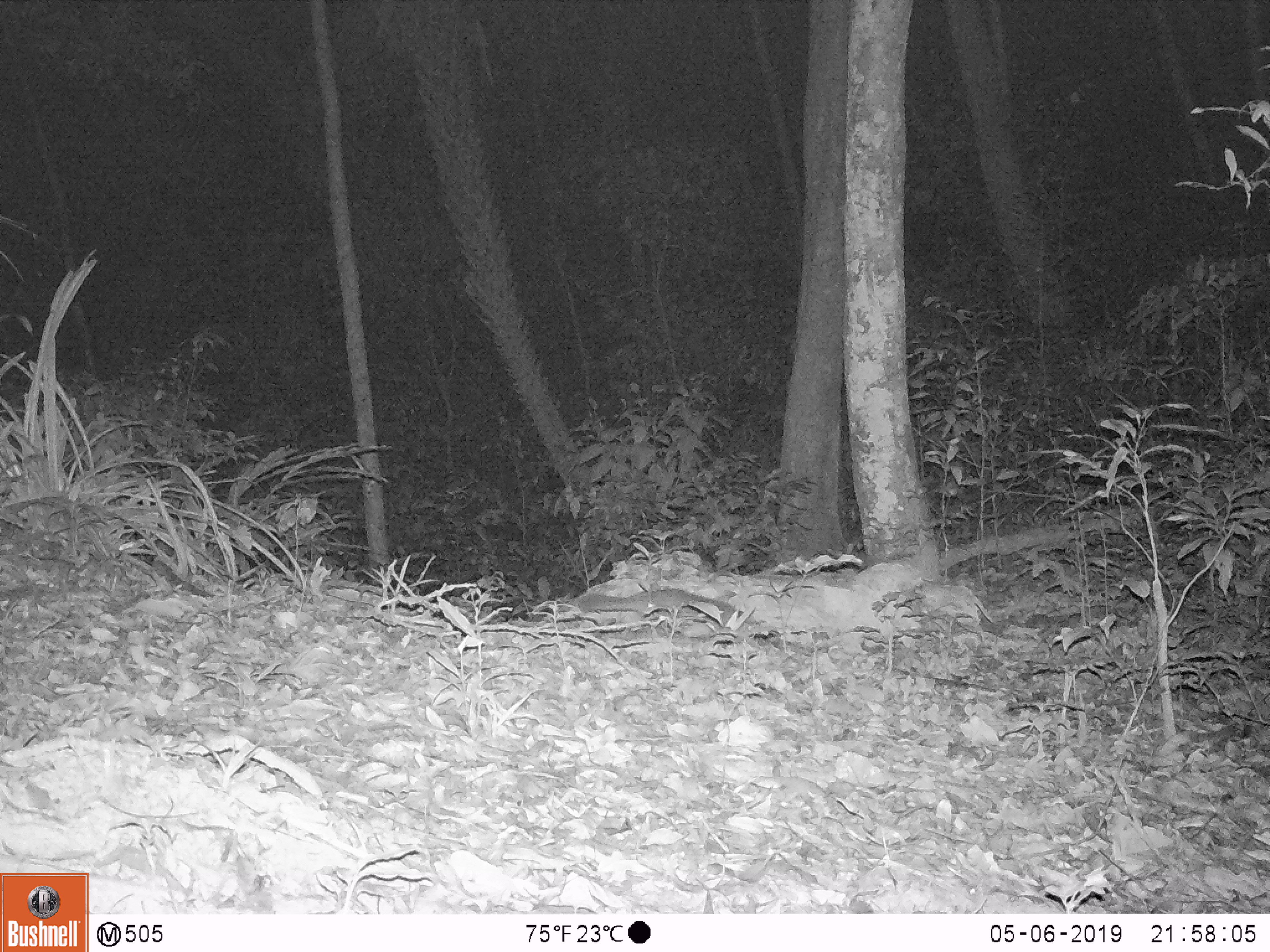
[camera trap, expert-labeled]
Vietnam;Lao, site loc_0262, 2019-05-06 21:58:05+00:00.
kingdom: Animalia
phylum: Chordata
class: Mammalia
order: Carnivora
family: Mustelidae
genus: Melogale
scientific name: Melogale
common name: ferret badger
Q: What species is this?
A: Ferret badger (Melogale).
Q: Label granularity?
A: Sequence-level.